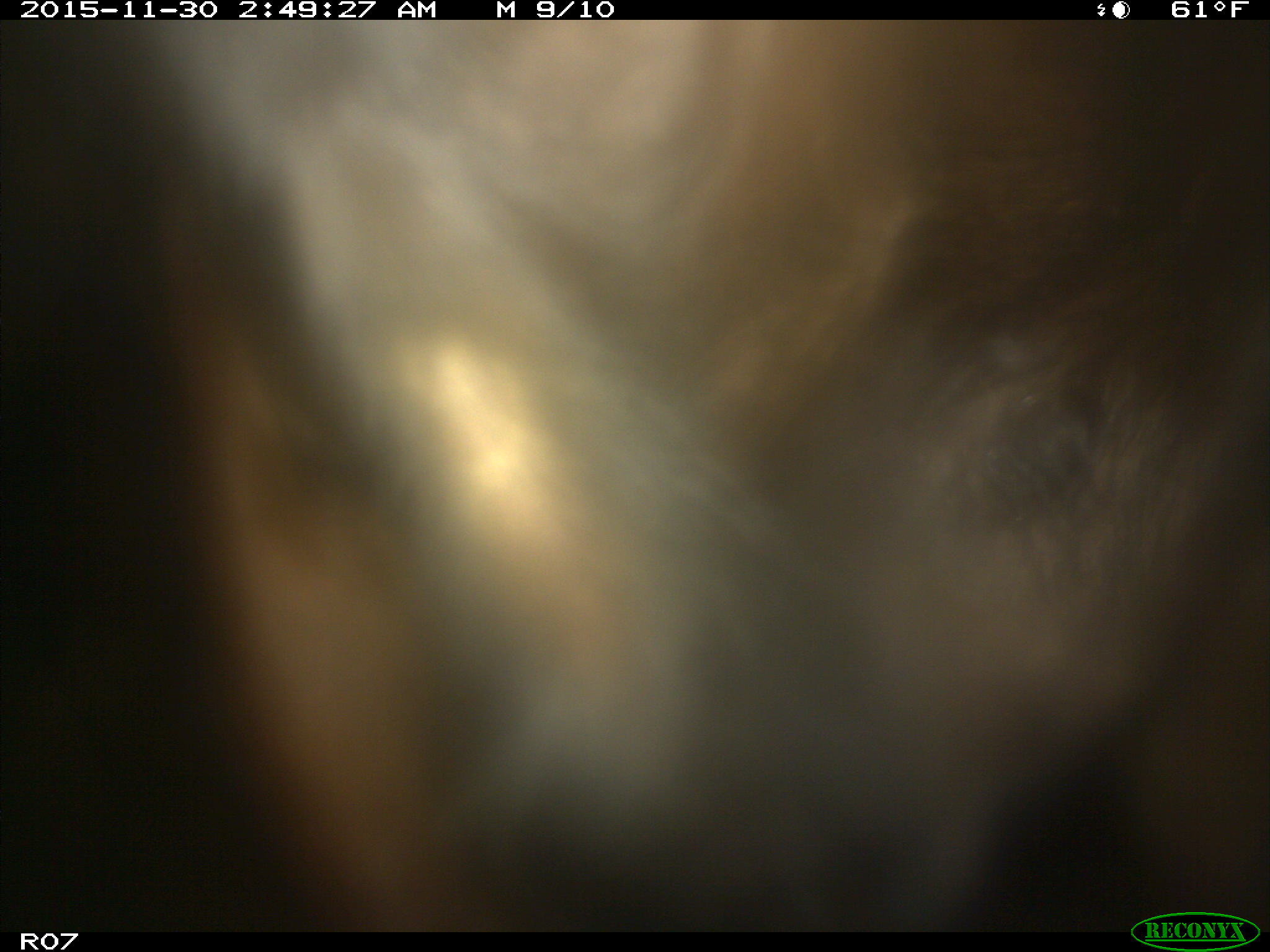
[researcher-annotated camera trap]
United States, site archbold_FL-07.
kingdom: Animalia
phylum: Chordata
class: Mammalia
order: Artiodactyla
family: Bovidae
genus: Bos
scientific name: Bos taurus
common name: domestic cow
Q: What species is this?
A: Bos taurus (domestic cow).